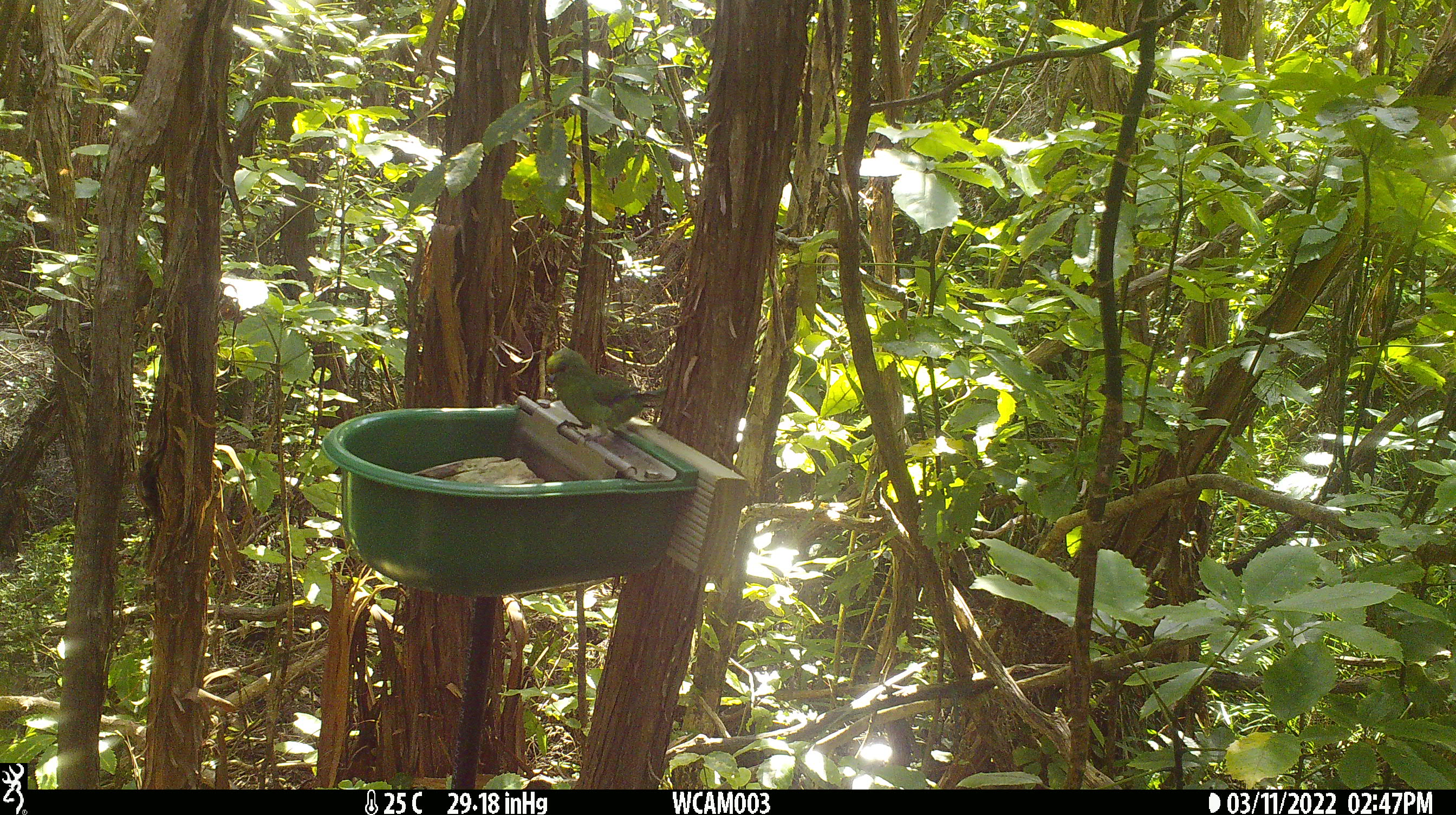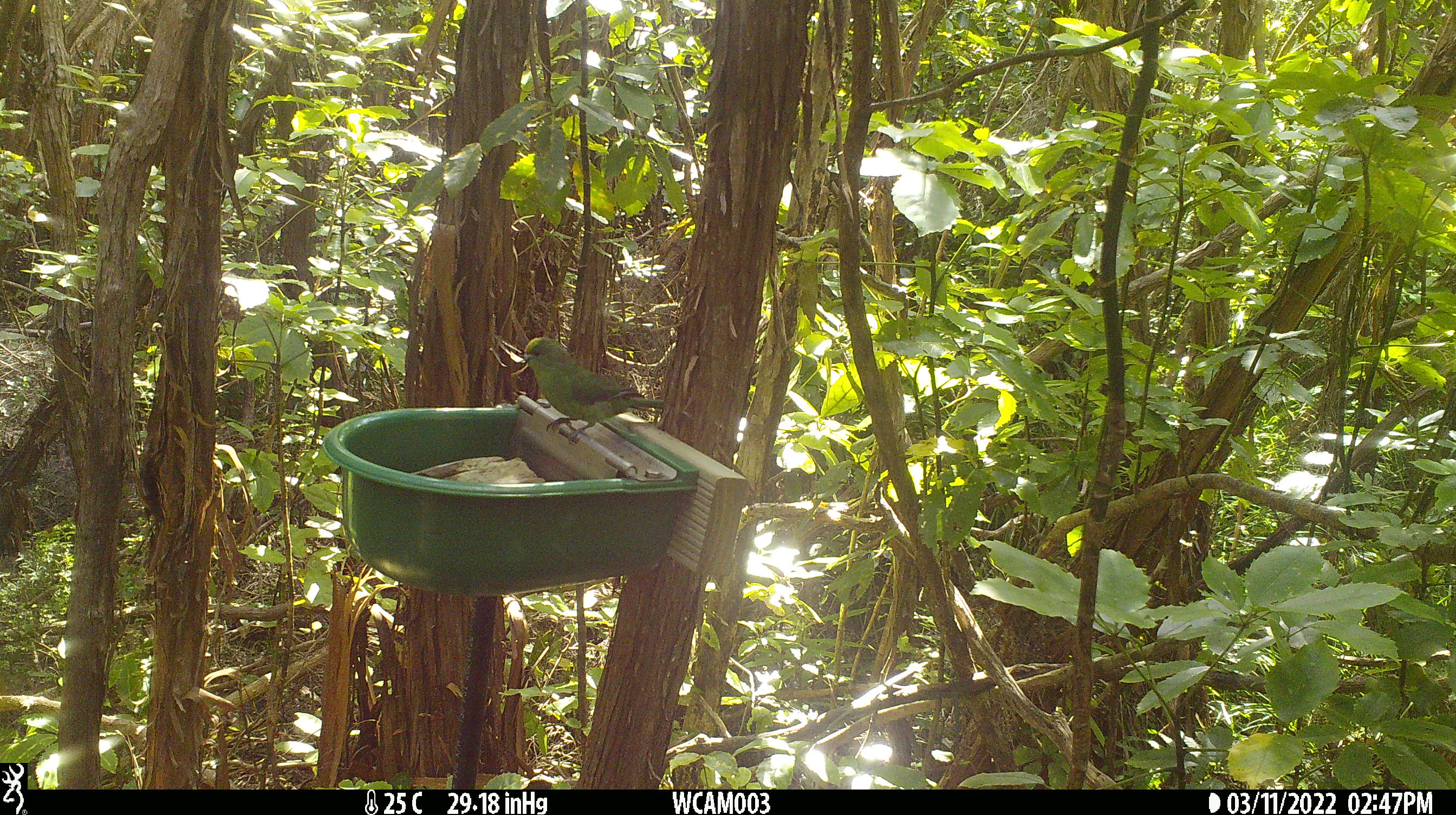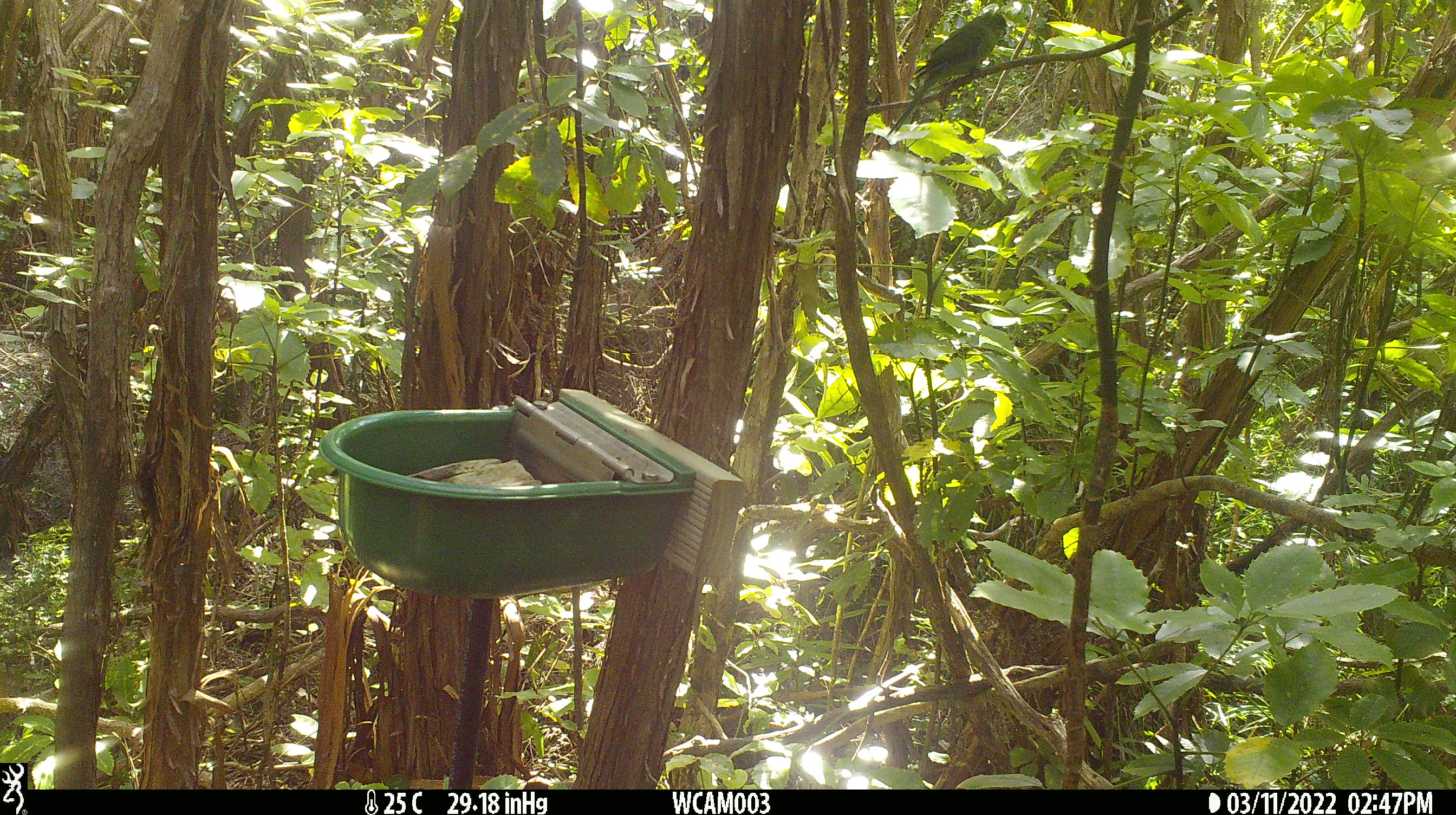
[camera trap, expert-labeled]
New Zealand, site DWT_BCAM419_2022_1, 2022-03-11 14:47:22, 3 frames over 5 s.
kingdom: Animalia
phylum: Chordata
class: Aves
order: Psittaciformes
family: Psittaculidae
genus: Cyanoramphus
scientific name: Cyanoramphus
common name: parakeet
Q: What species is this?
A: Parakeet (Cyanoramphus).